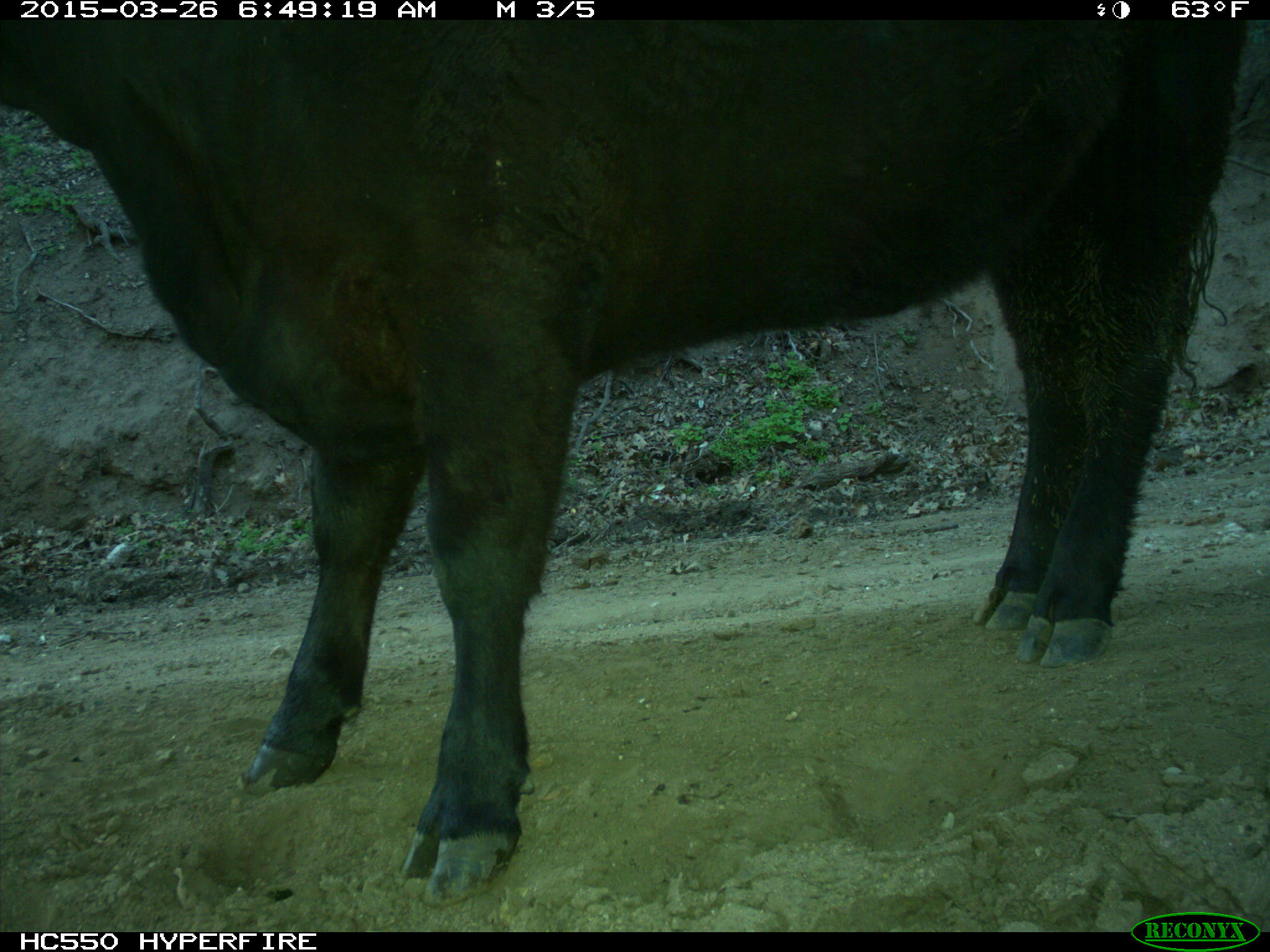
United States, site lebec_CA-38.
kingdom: Animalia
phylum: Chordata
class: Mammalia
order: Artiodactyla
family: Bovidae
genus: Bos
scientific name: Bos taurus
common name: domestic cow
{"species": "Bos taurus (domestic cow)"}